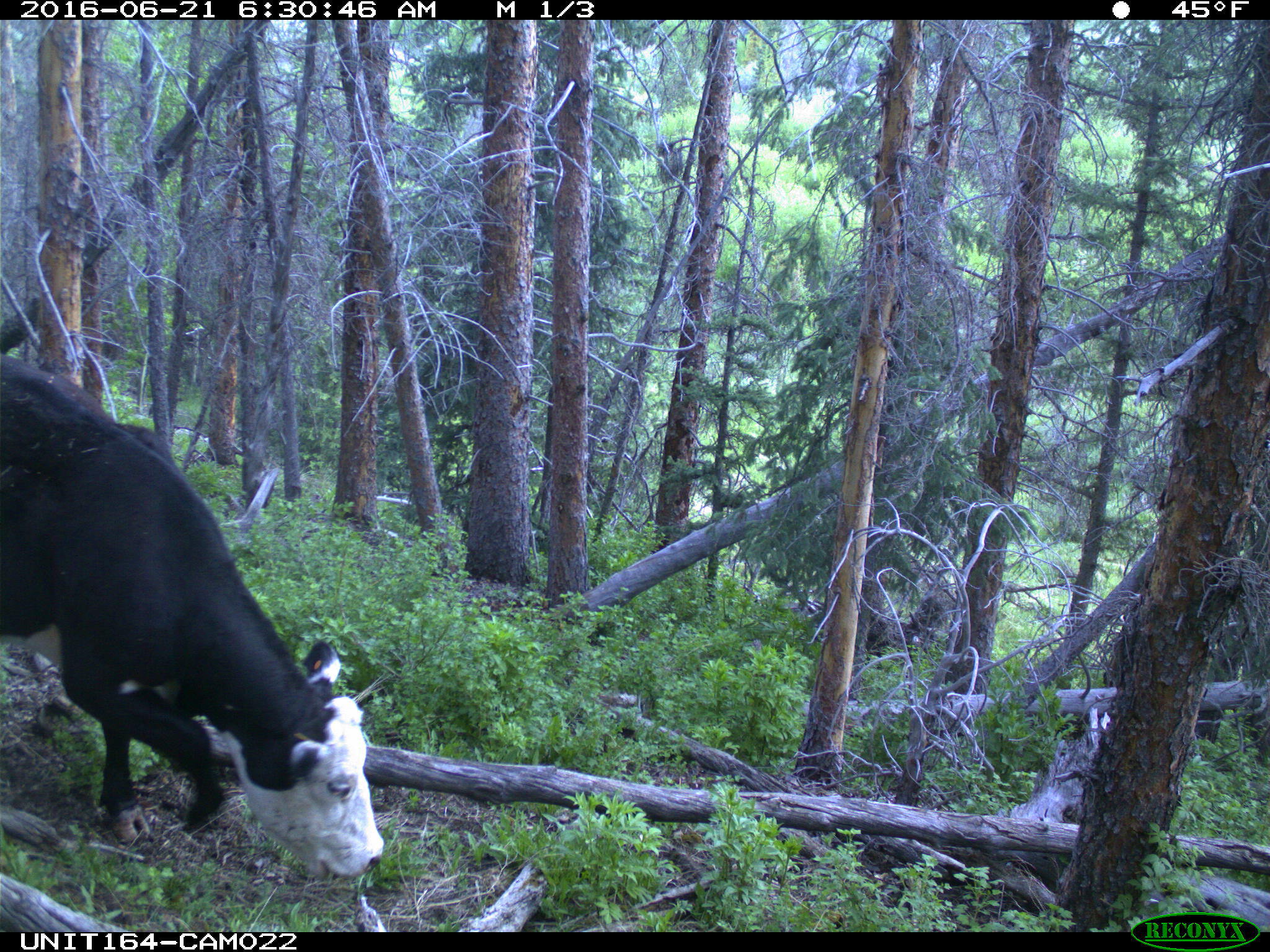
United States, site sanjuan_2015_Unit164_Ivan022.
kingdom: Animalia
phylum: Chordata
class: Mammalia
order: Artiodactyla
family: Bovidae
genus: Bos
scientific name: Bos taurus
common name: domestic cow